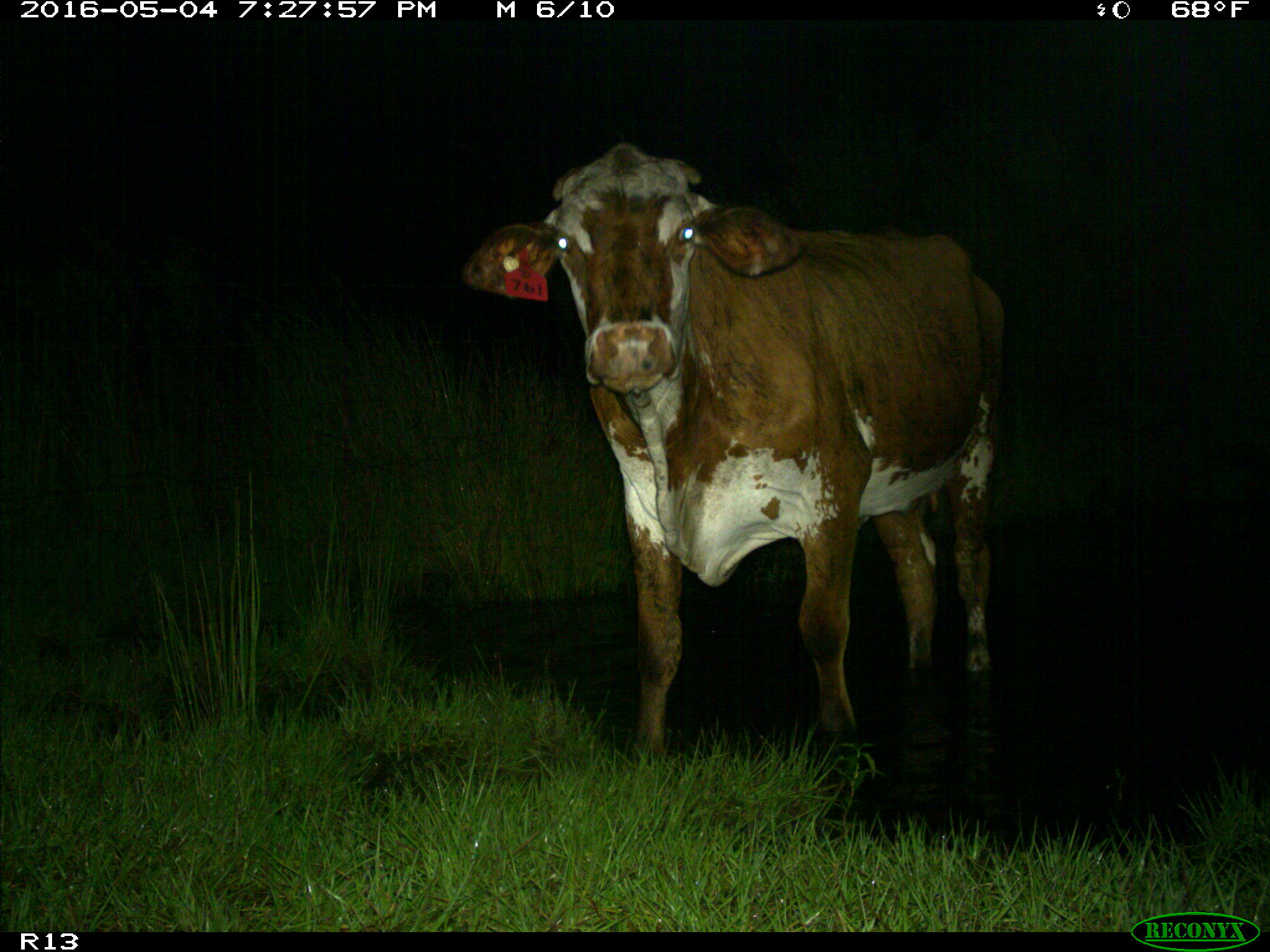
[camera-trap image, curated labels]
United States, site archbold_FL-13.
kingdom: Animalia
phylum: Chordata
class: Mammalia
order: Artiodactyla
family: Bovidae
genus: Bos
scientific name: Bos taurus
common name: domestic cow